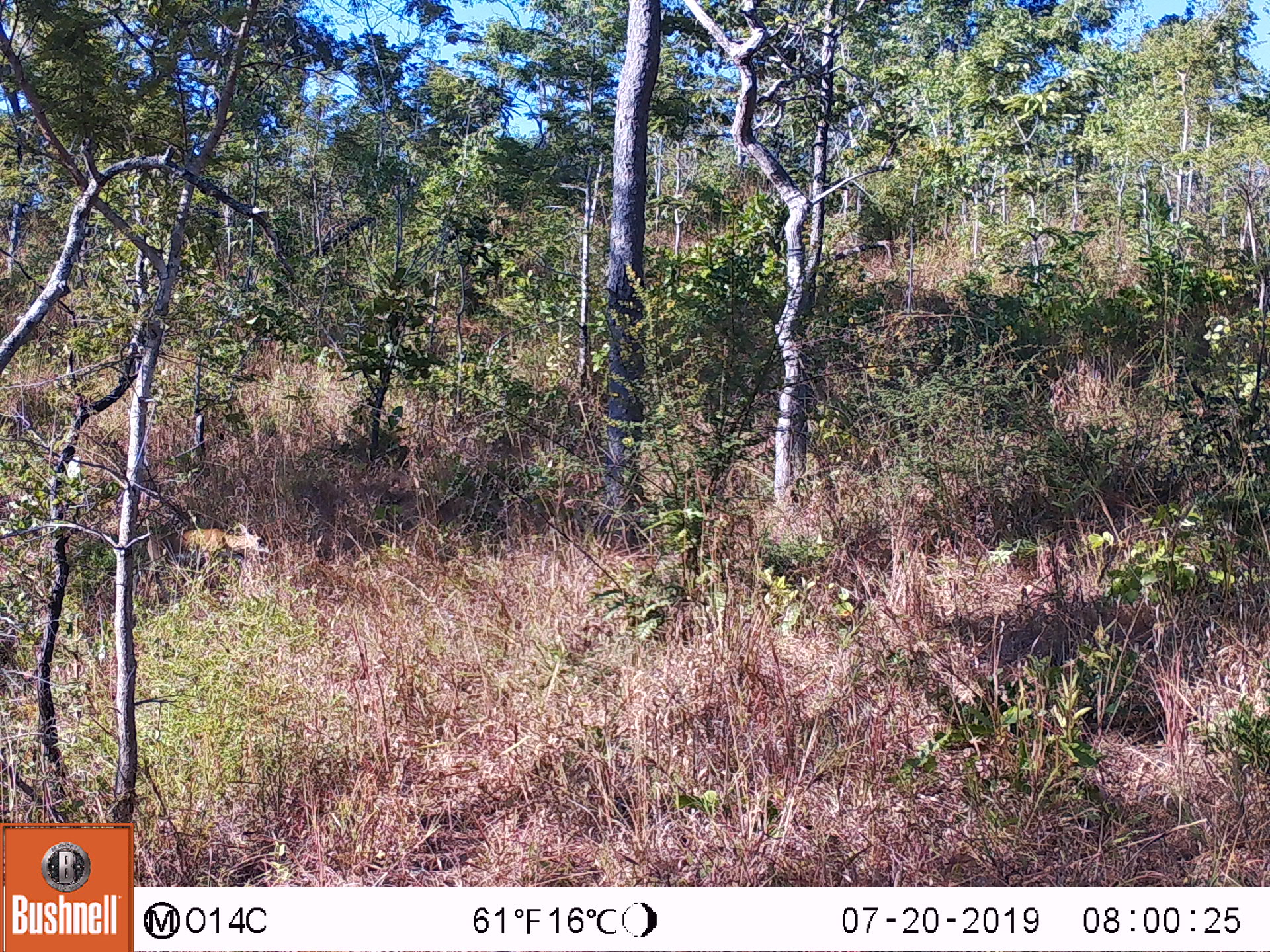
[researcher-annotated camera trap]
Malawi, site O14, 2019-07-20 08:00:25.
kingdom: Animalia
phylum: Chordata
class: Mammalia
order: Artiodactyla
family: Bovidae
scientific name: Antilopinae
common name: small antelope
Small antelope (Antilopinae), count 1.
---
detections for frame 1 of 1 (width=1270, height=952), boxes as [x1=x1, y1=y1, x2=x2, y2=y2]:
small antelope: [x1=130, y1=499, x2=287, y2=605]